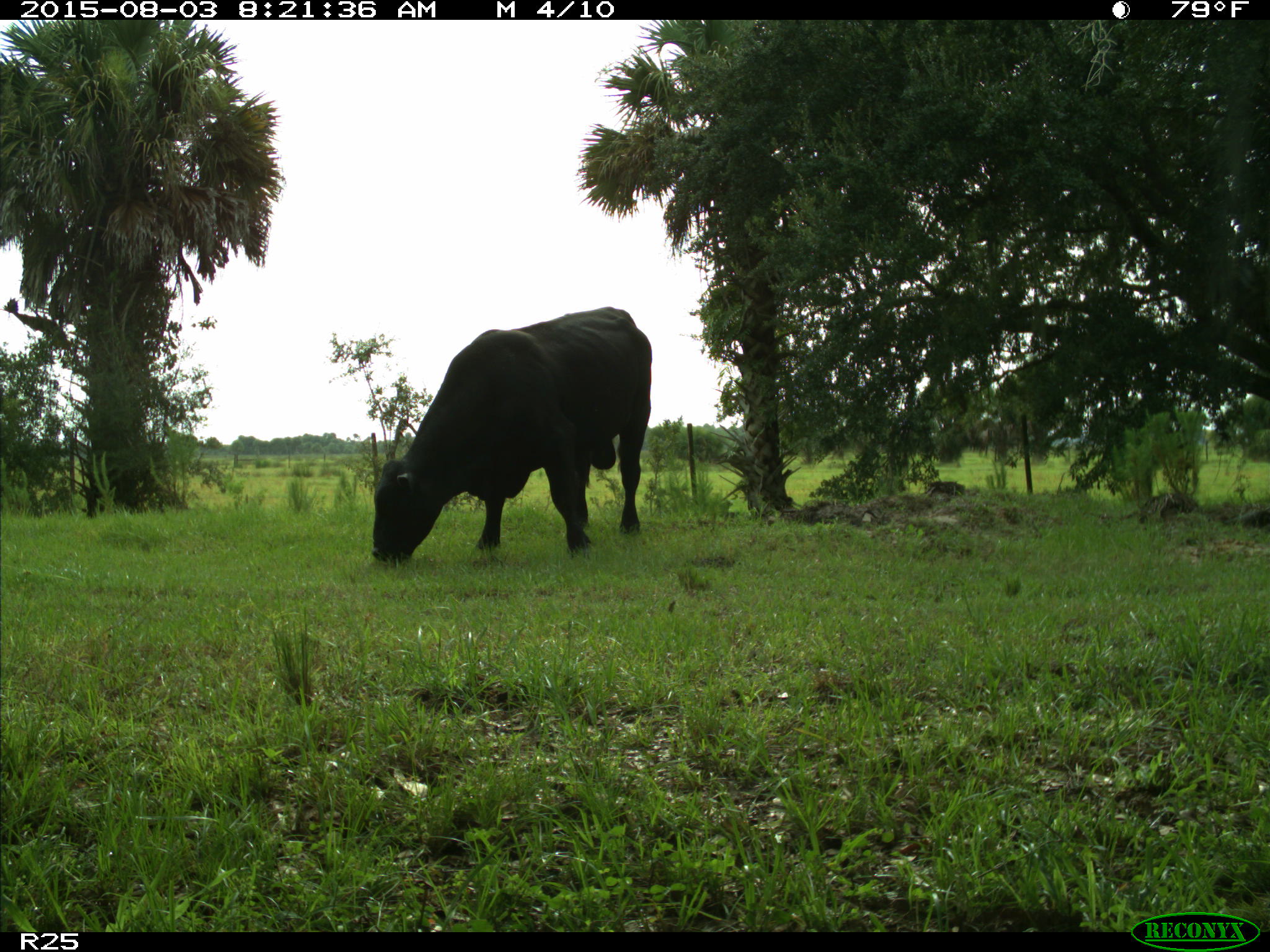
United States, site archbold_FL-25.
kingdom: Animalia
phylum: Chordata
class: Mammalia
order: Artiodactyla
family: Bovidae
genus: Bos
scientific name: Bos taurus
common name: domestic cow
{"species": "Bos taurus (domestic cow)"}